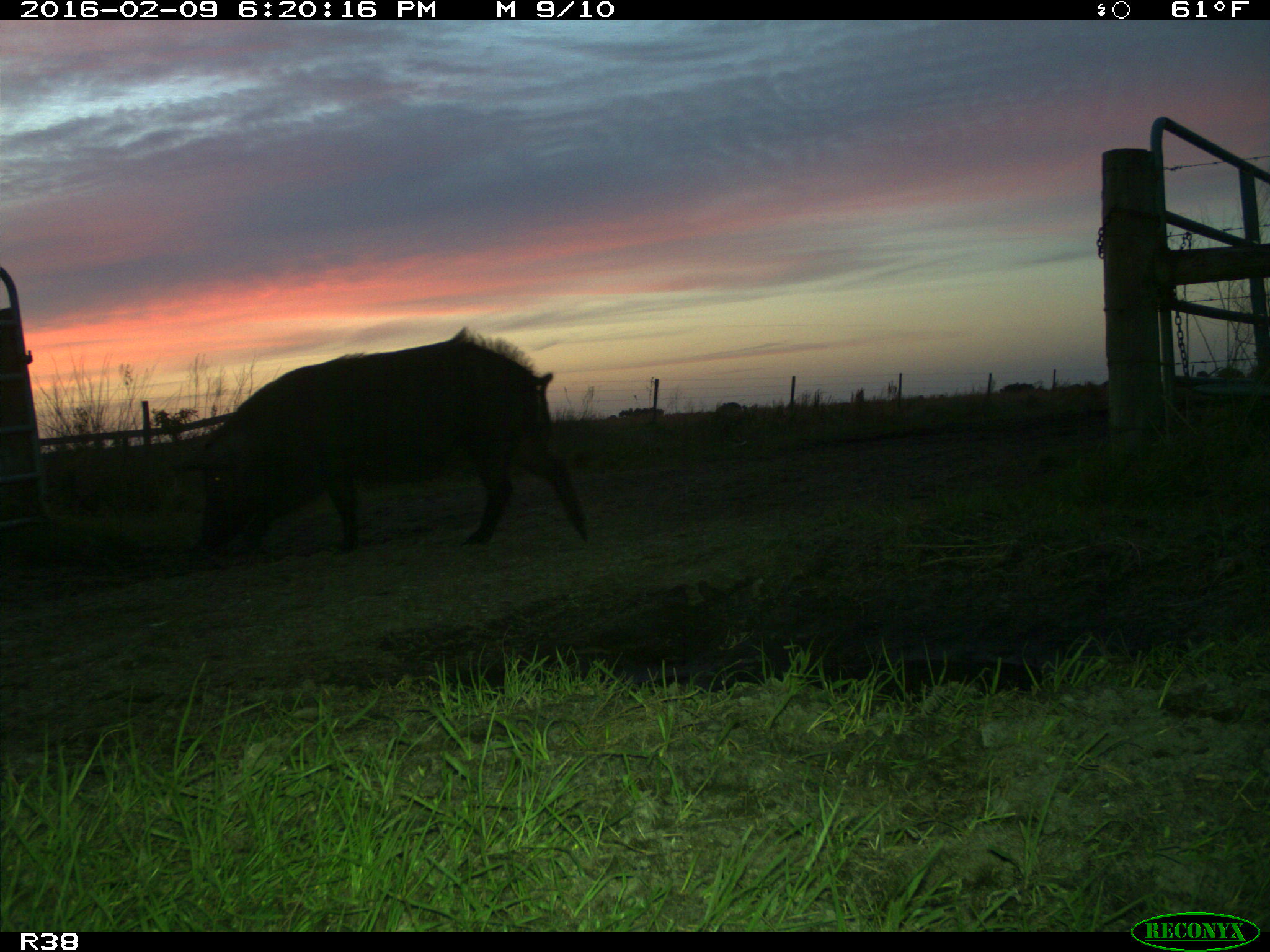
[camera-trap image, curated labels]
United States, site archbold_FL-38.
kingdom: Animalia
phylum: Chordata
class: Mammalia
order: Artiodactyla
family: Suidae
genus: Sus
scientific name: Sus scrofa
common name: wild boar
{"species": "Sus scrofa (wild boar)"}